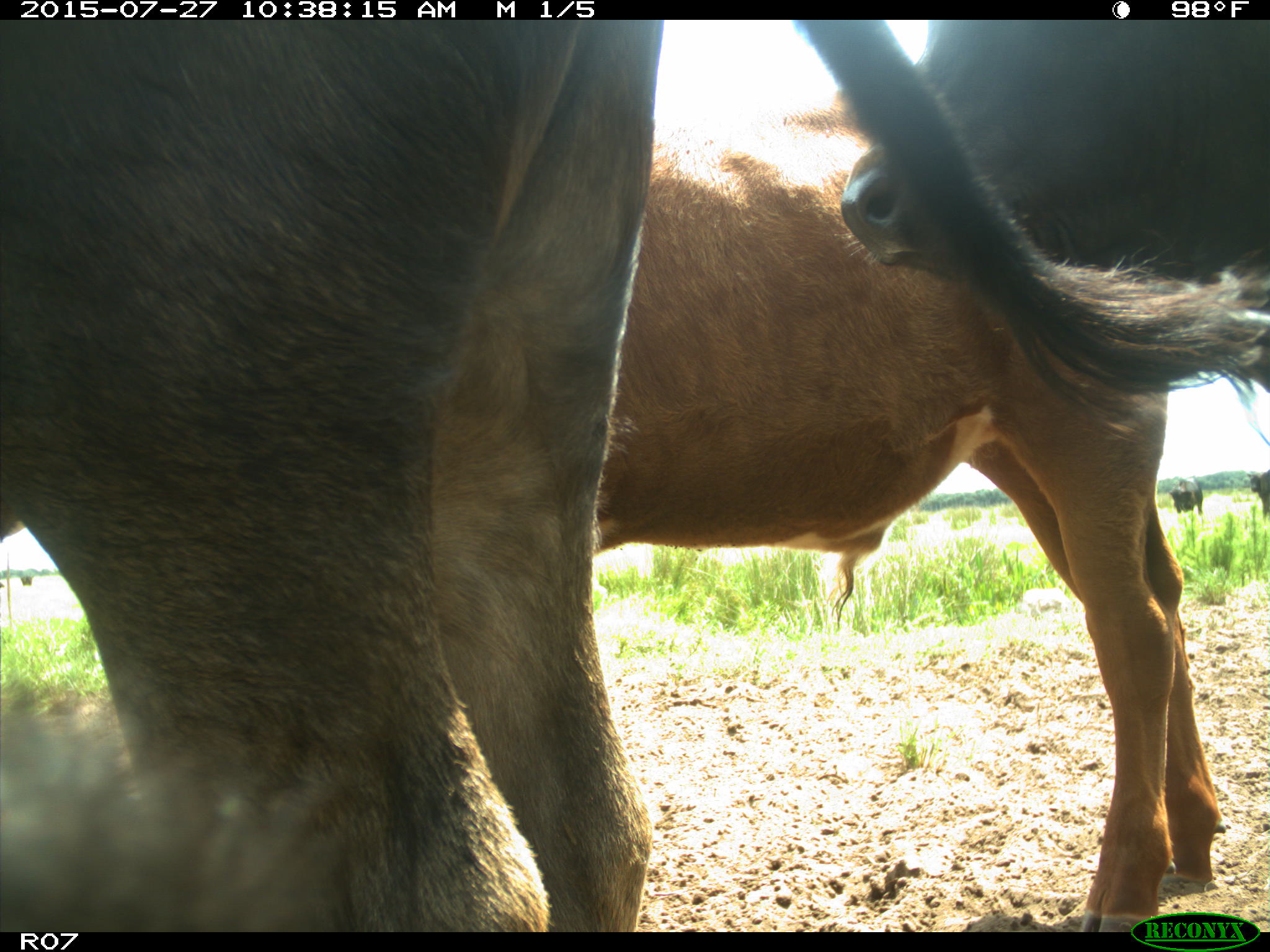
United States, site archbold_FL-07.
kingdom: Animalia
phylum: Chordata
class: Mammalia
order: Artiodactyla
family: Bovidae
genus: Bos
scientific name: Bos taurus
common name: domestic cow